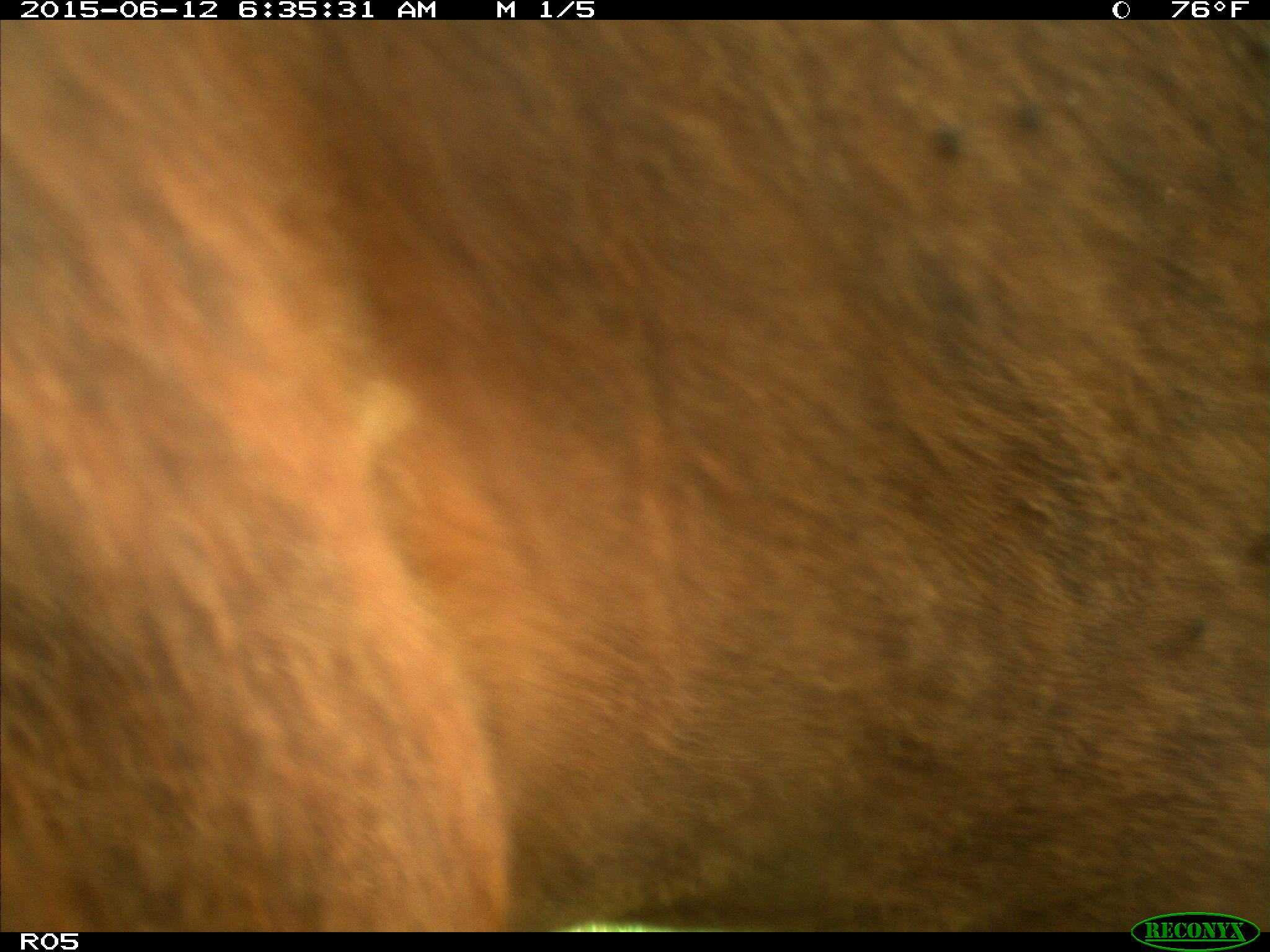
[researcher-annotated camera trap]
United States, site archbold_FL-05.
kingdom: Animalia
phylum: Chordata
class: Mammalia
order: Artiodactyla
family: Bovidae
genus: Bos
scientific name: Bos taurus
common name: domestic cow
Bos taurus (domestic cow).